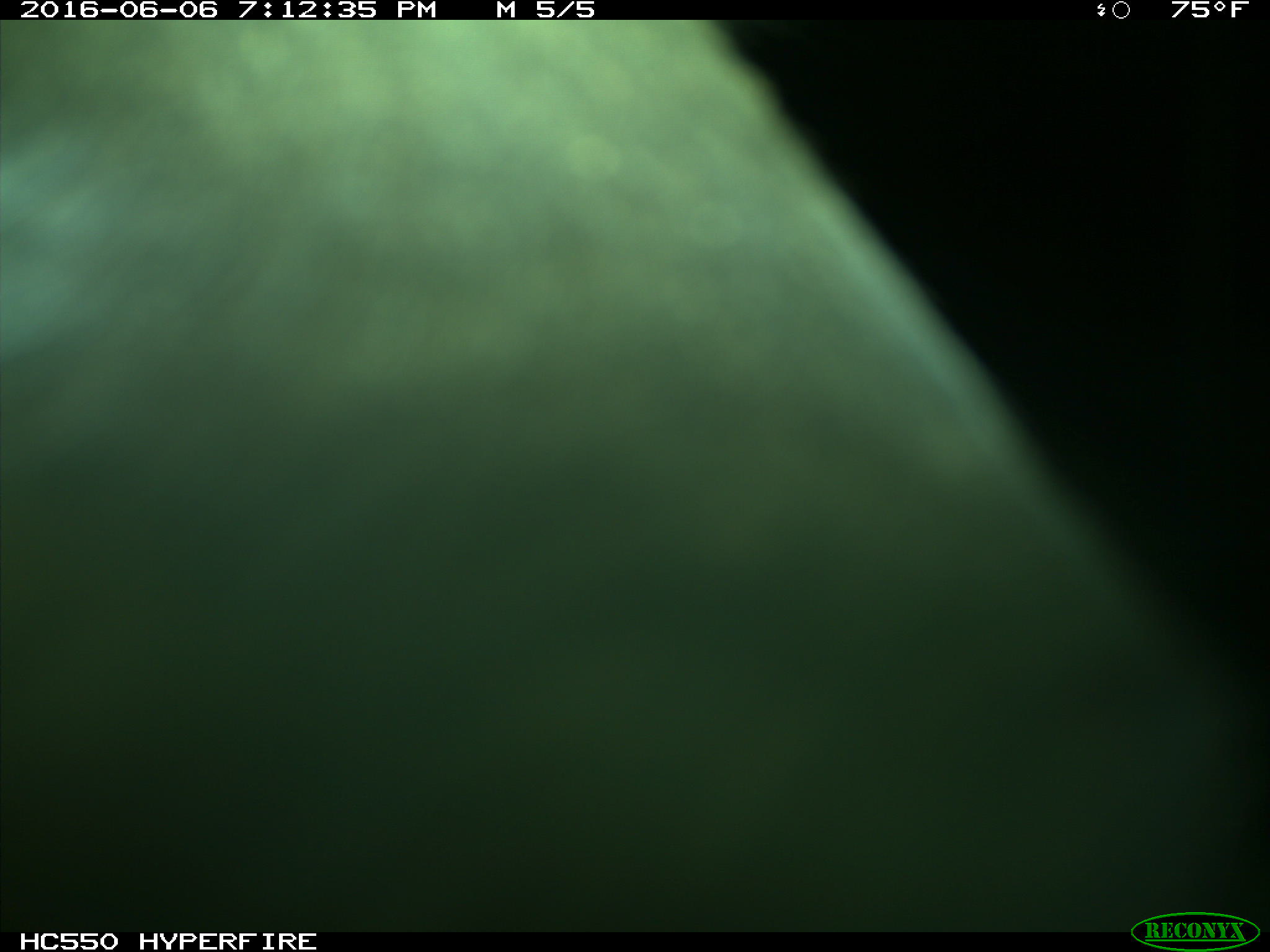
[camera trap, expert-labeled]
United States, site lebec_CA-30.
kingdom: Animalia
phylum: Chordata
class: Mammalia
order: Artiodactyla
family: Bovidae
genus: Bos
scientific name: Bos taurus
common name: domestic cow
Bos taurus (domestic cow).